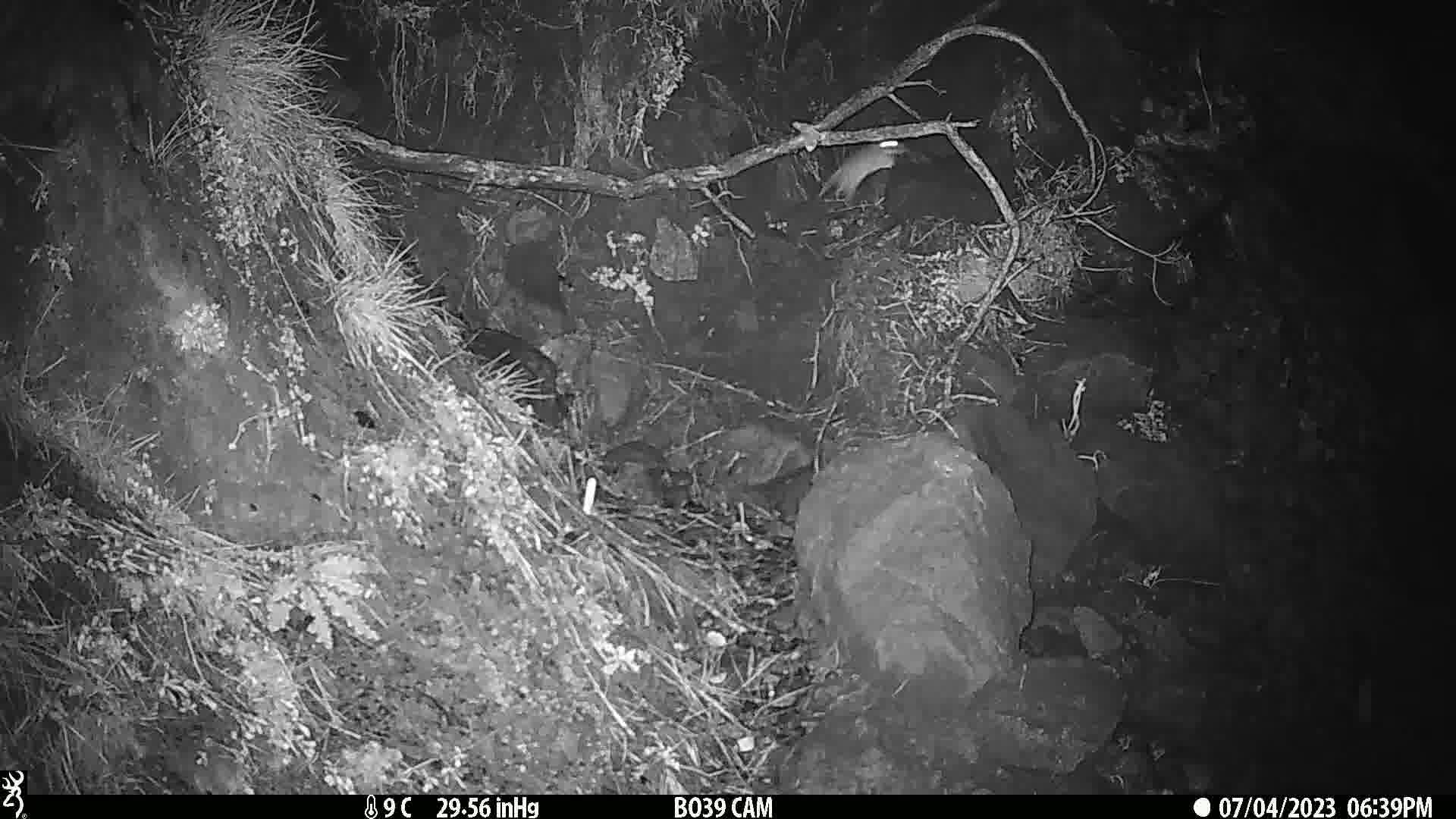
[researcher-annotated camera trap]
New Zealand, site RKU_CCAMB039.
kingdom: Animalia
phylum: Chordata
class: Mammalia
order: Rodentia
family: Muridae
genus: Rattus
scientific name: Rattus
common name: rat